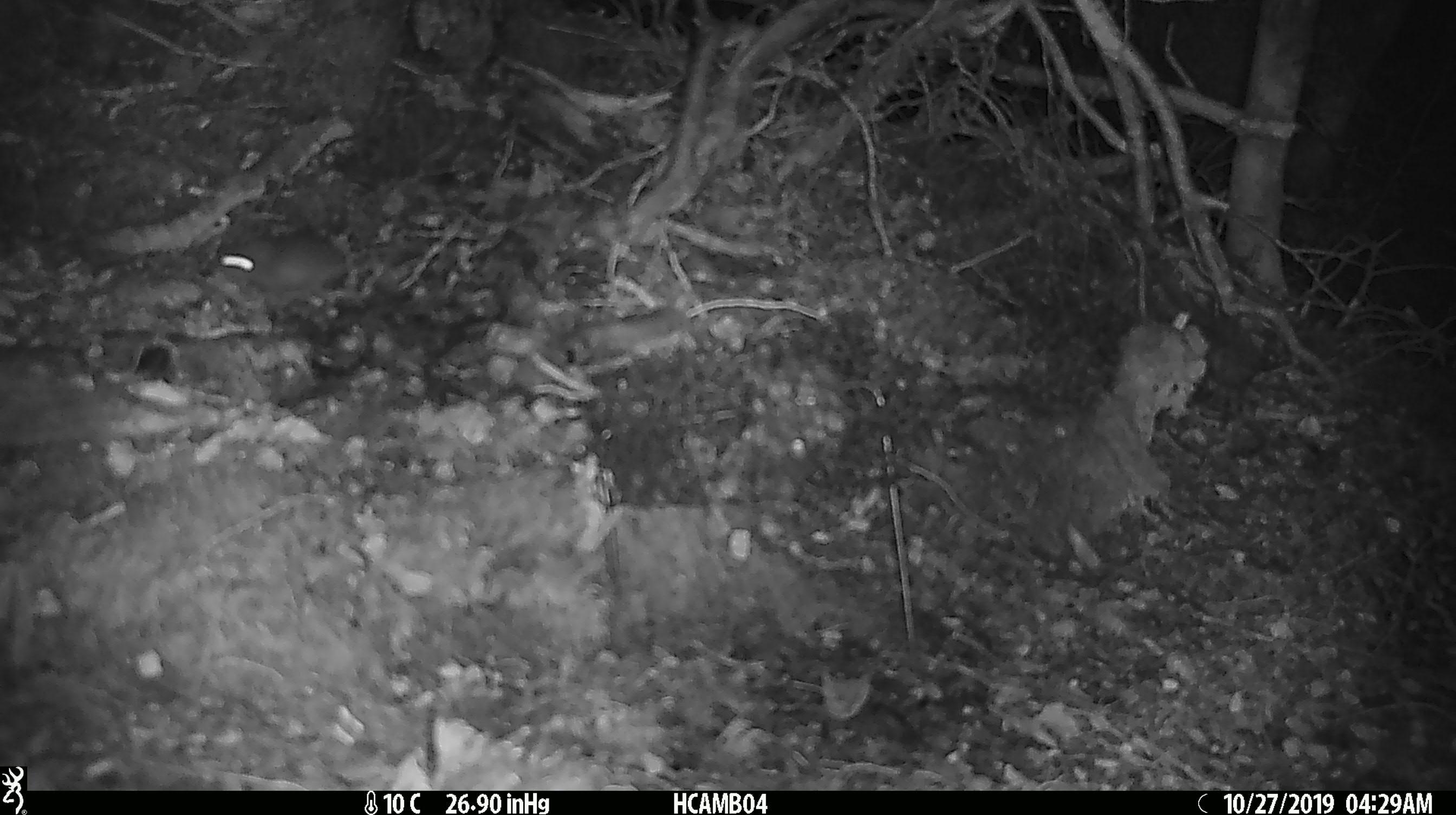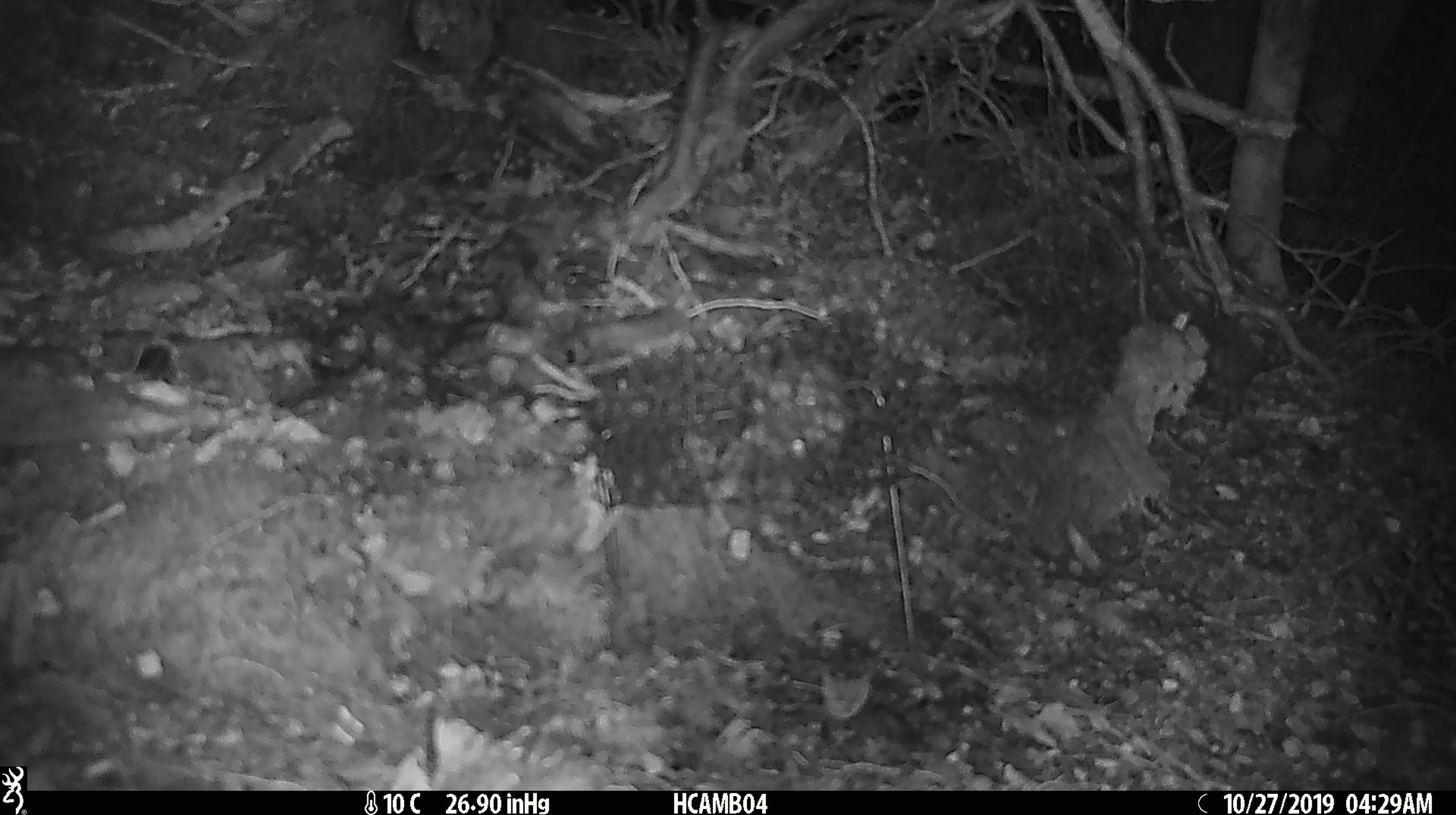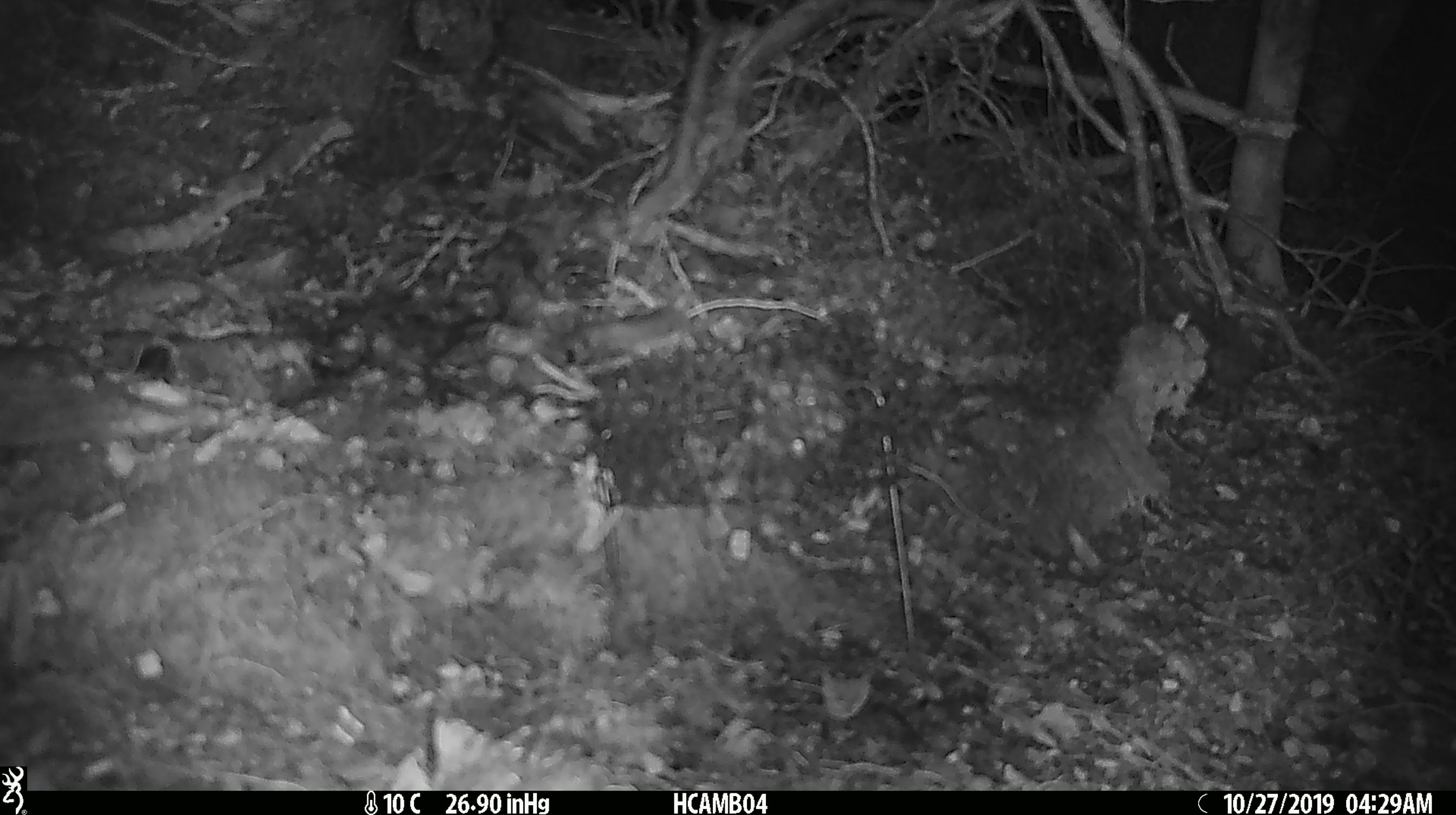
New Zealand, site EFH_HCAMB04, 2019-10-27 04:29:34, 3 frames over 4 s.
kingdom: Animalia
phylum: Chordata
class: Mammalia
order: Rodentia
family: Muridae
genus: Mus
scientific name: Mus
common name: mouse